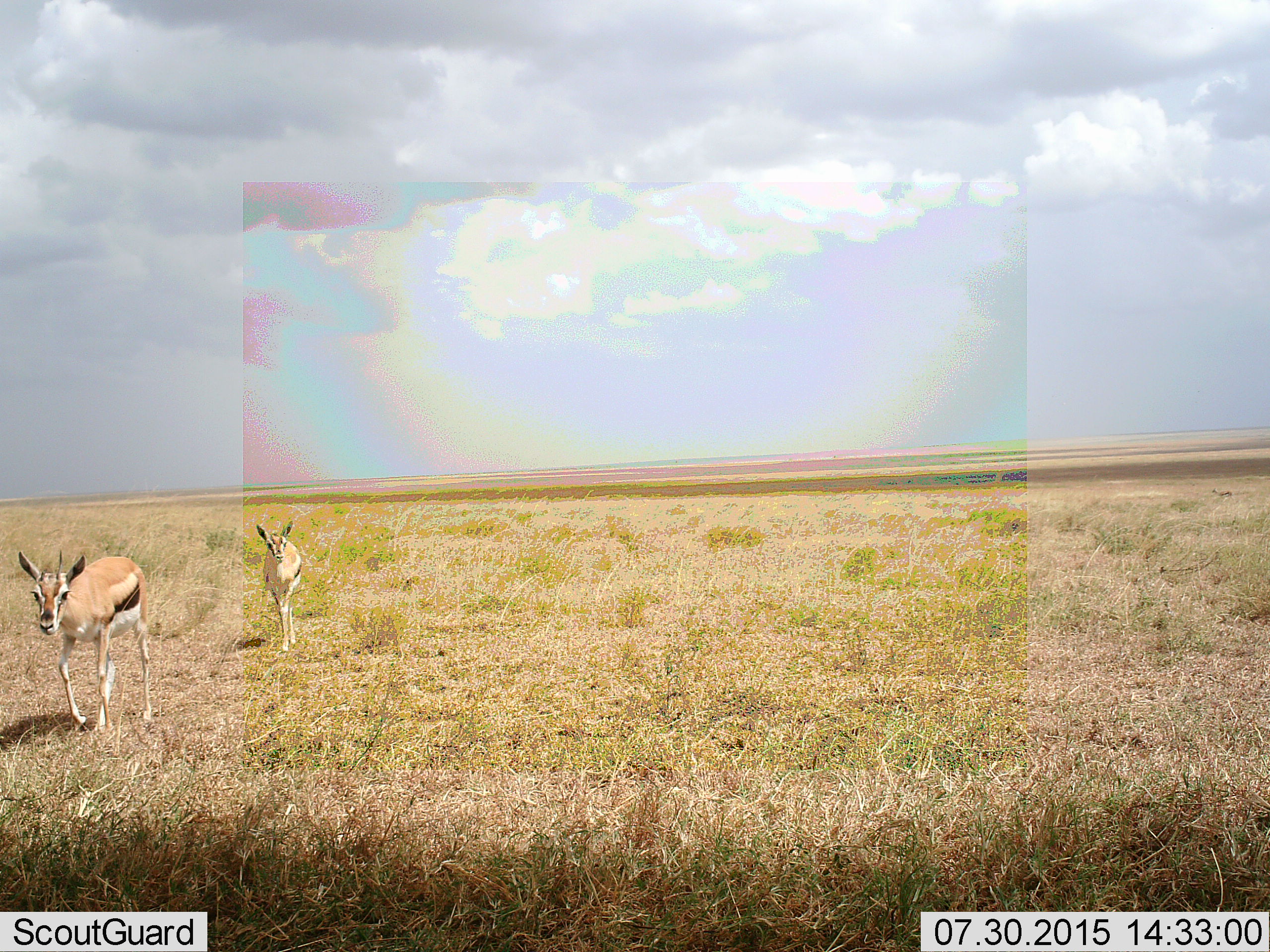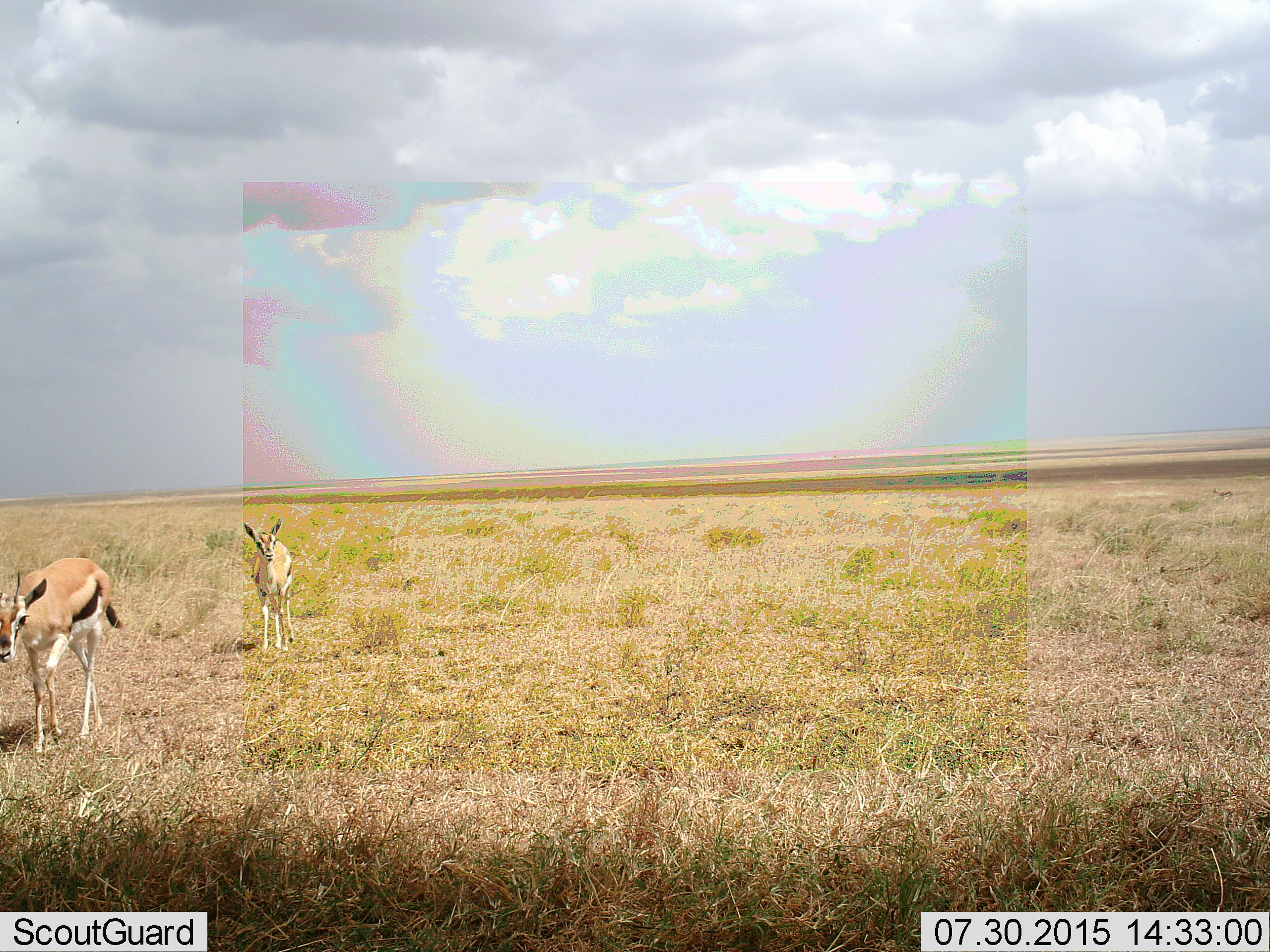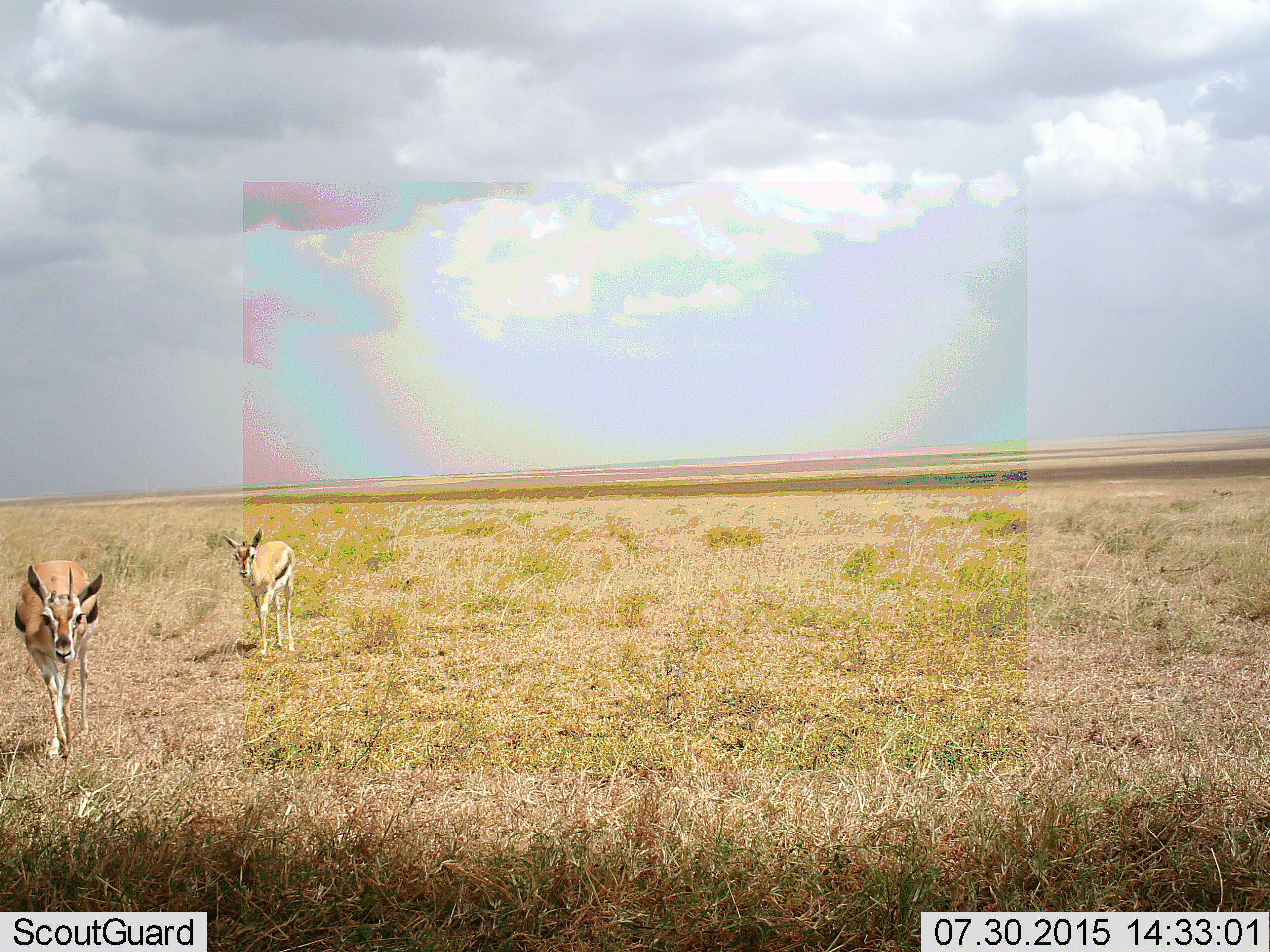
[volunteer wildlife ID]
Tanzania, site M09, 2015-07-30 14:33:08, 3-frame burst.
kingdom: Animalia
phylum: Chordata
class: Mammalia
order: Artiodactyla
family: Bovidae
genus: Eudorcas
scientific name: Eudorcas thomsonii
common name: thomson's gazelle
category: gazellethomsons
Gazellethomsons (thomson's gazelle) (Eudorcas thomsonii), count 2. Behavior (volunteer vote fractions): standing 20%, resting 0%, moving 100%, interacting 0%. Young present (vote fraction): 30%. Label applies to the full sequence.